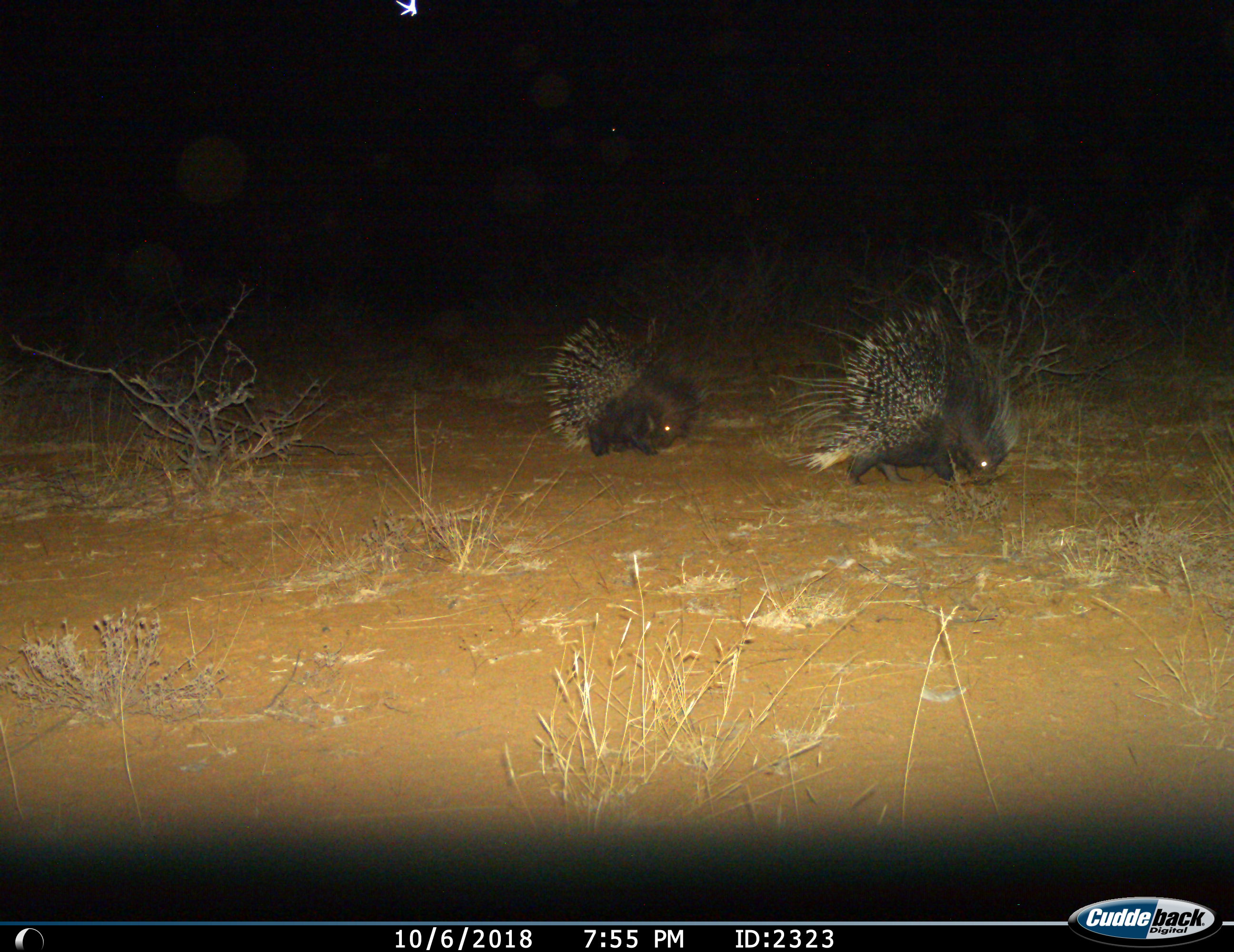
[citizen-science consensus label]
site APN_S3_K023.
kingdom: Animalia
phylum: Chordata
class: Mammalia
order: Rodentia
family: Hystricidae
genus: Hystrix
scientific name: Hystrix cristata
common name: crested porcupine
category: porcupine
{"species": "porcupine (crested porcupine) (Hystrix cristata)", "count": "2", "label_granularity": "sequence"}